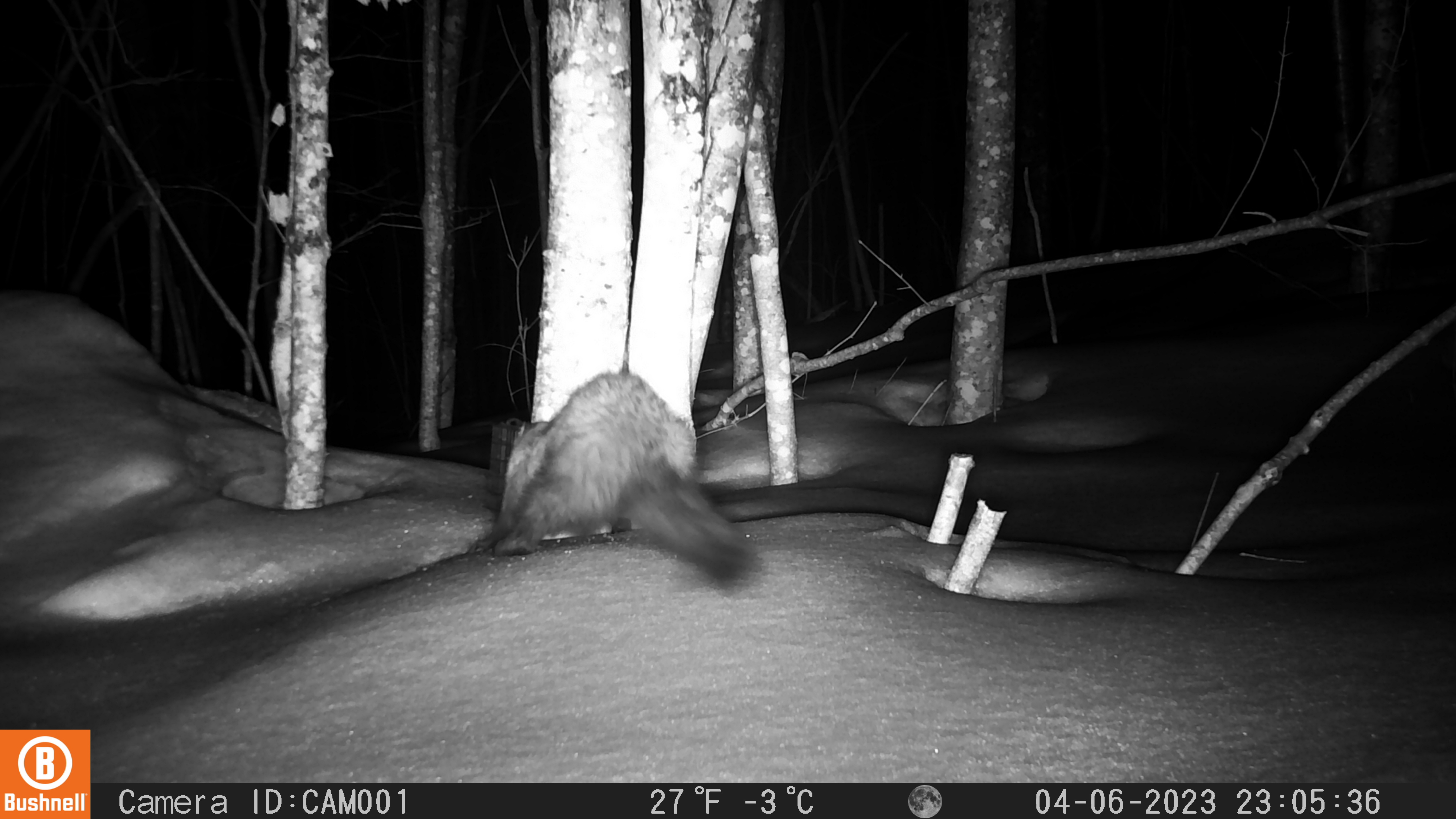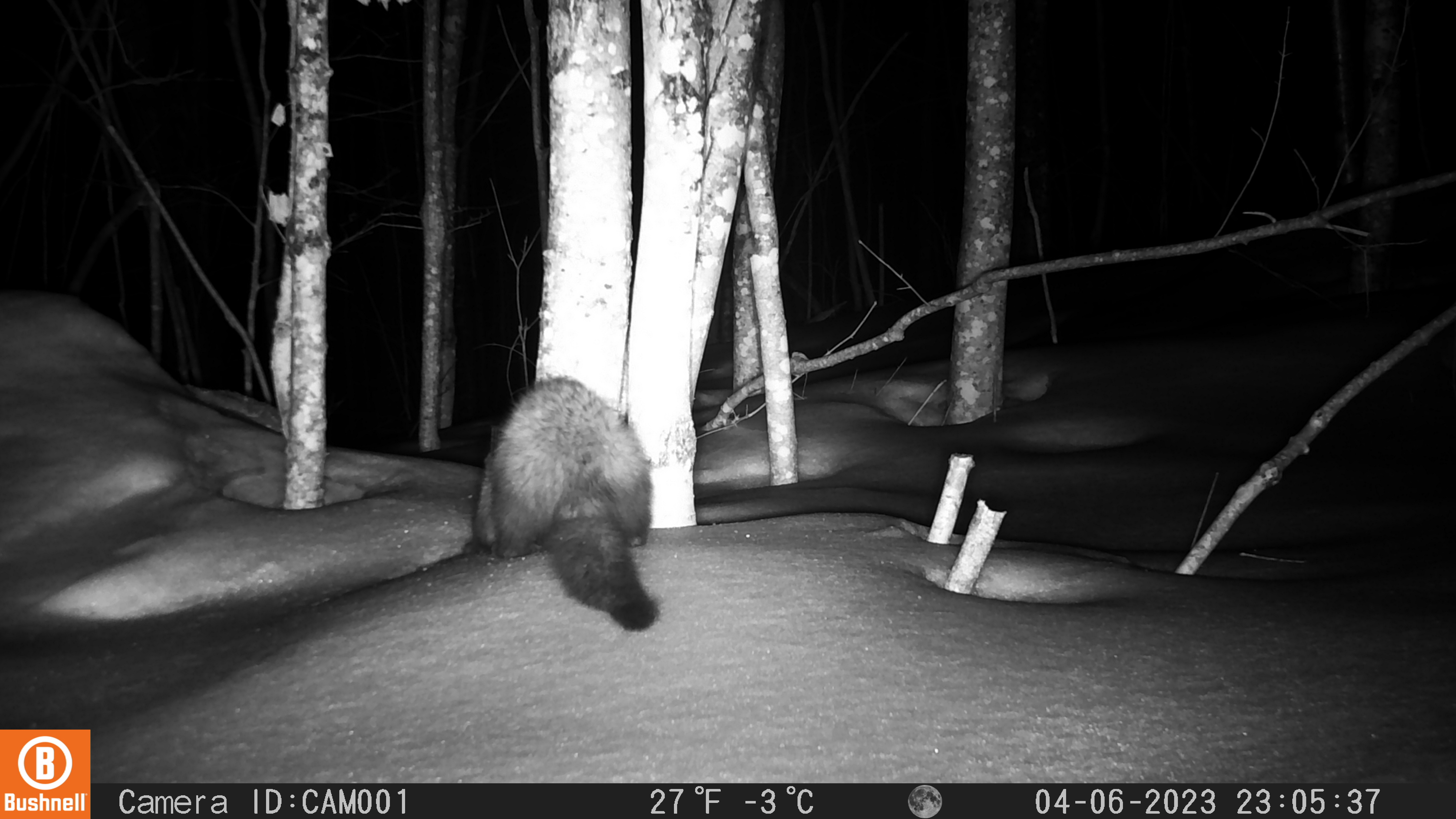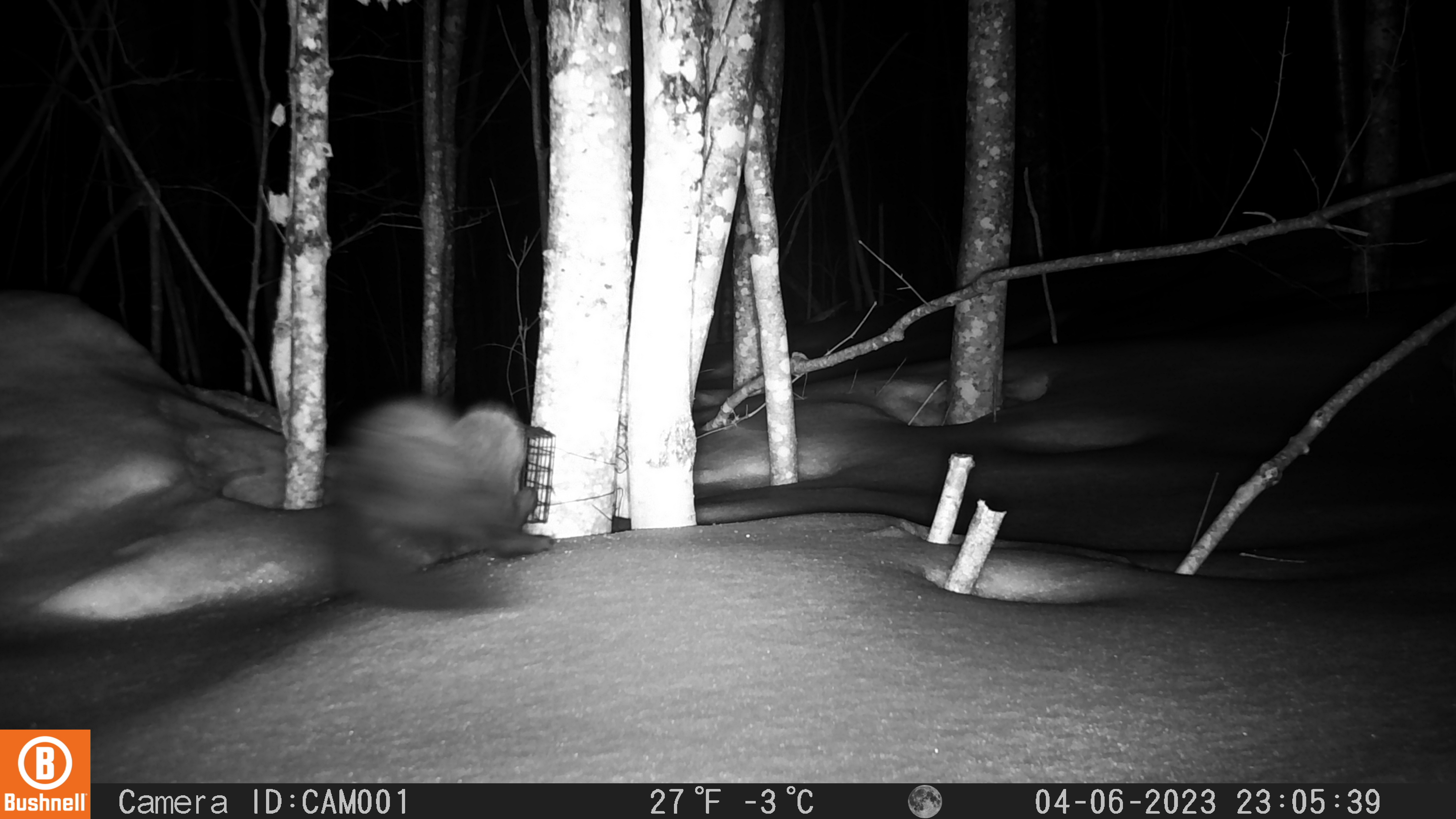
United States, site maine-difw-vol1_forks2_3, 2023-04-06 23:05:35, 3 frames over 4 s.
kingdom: Animalia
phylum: Chordata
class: Mammalia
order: Carnivora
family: Mustelidae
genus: Pekania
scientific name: Pekania pennanti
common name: fisher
Fisher (Pekania pennanti).